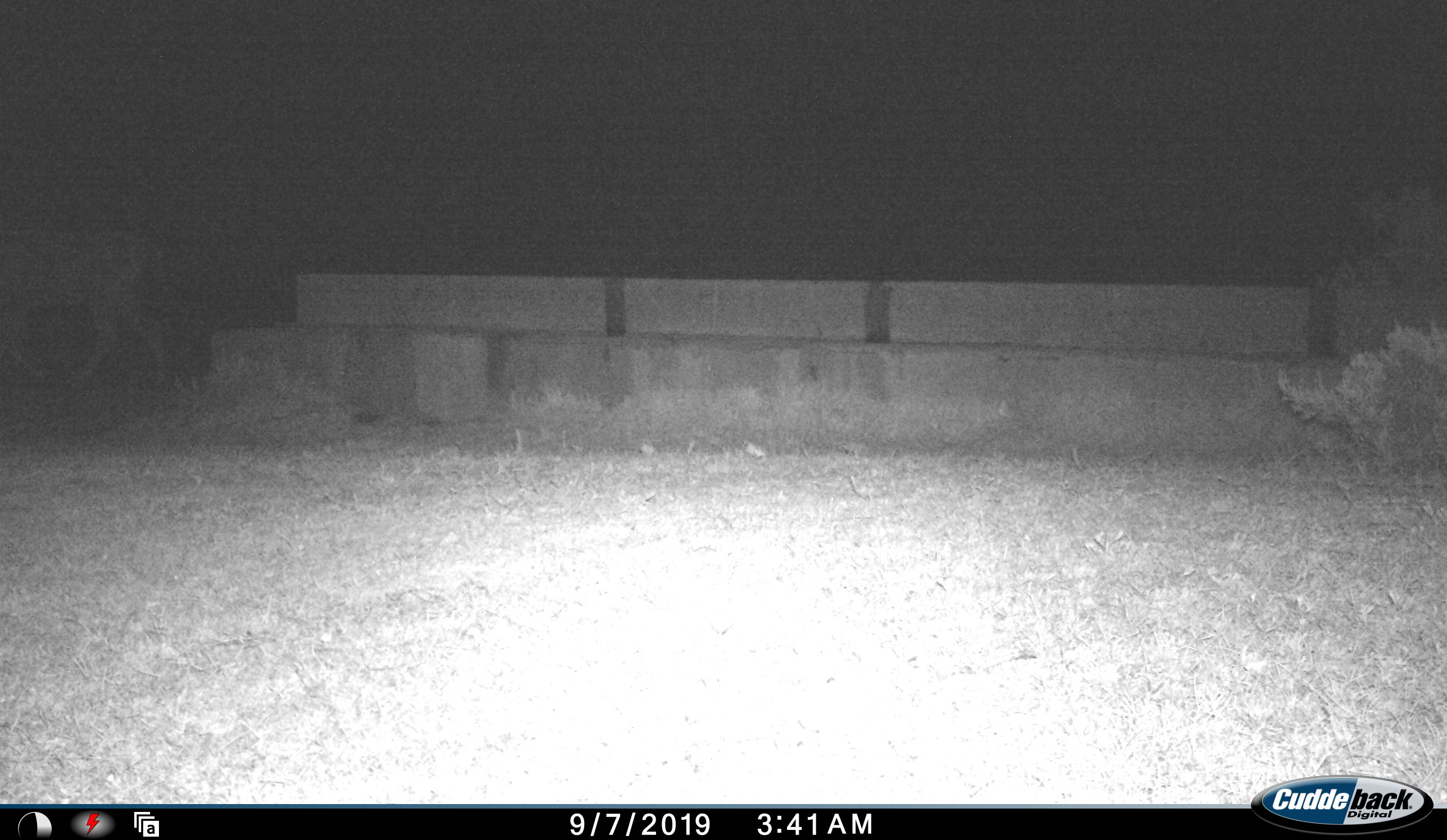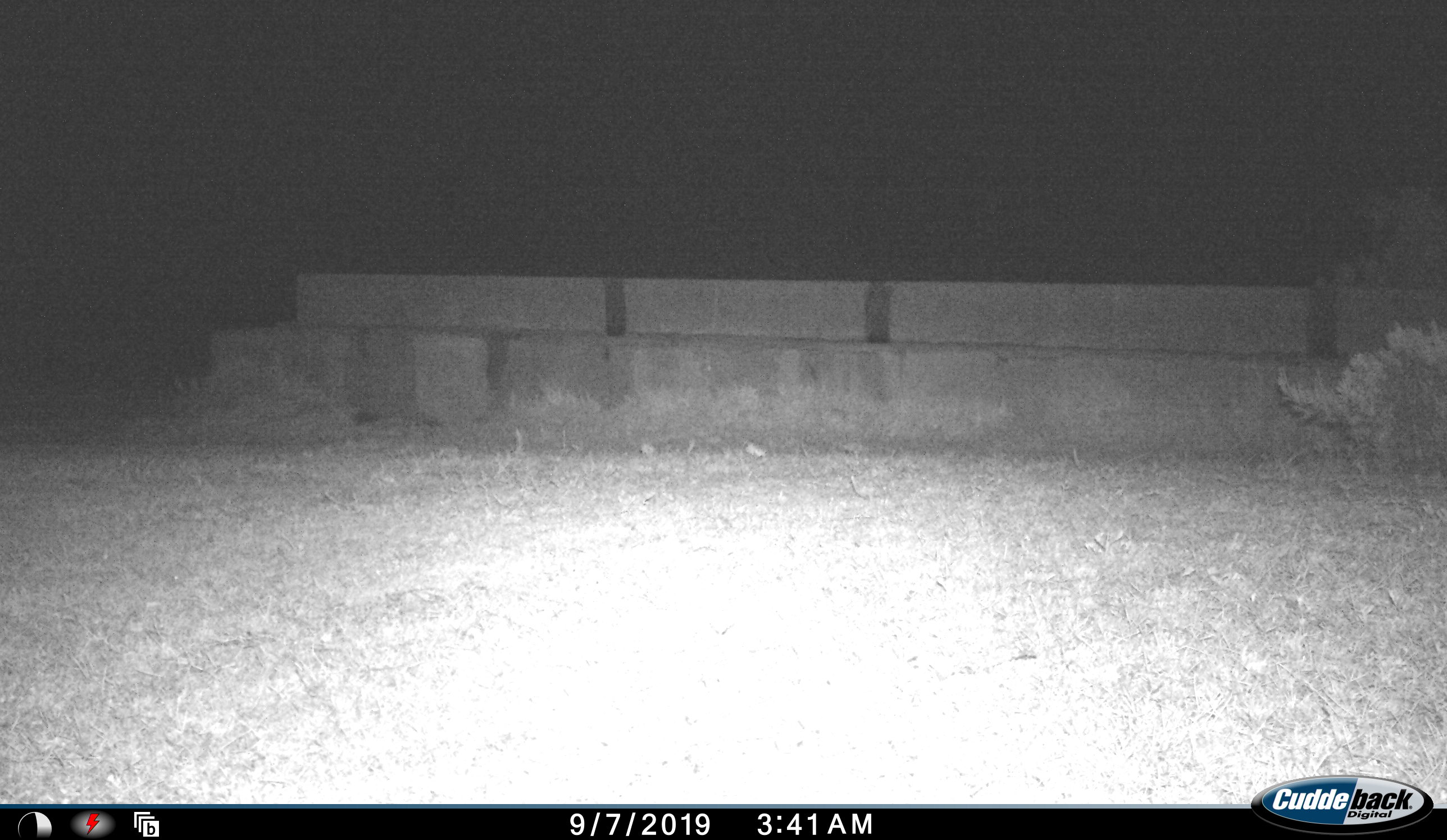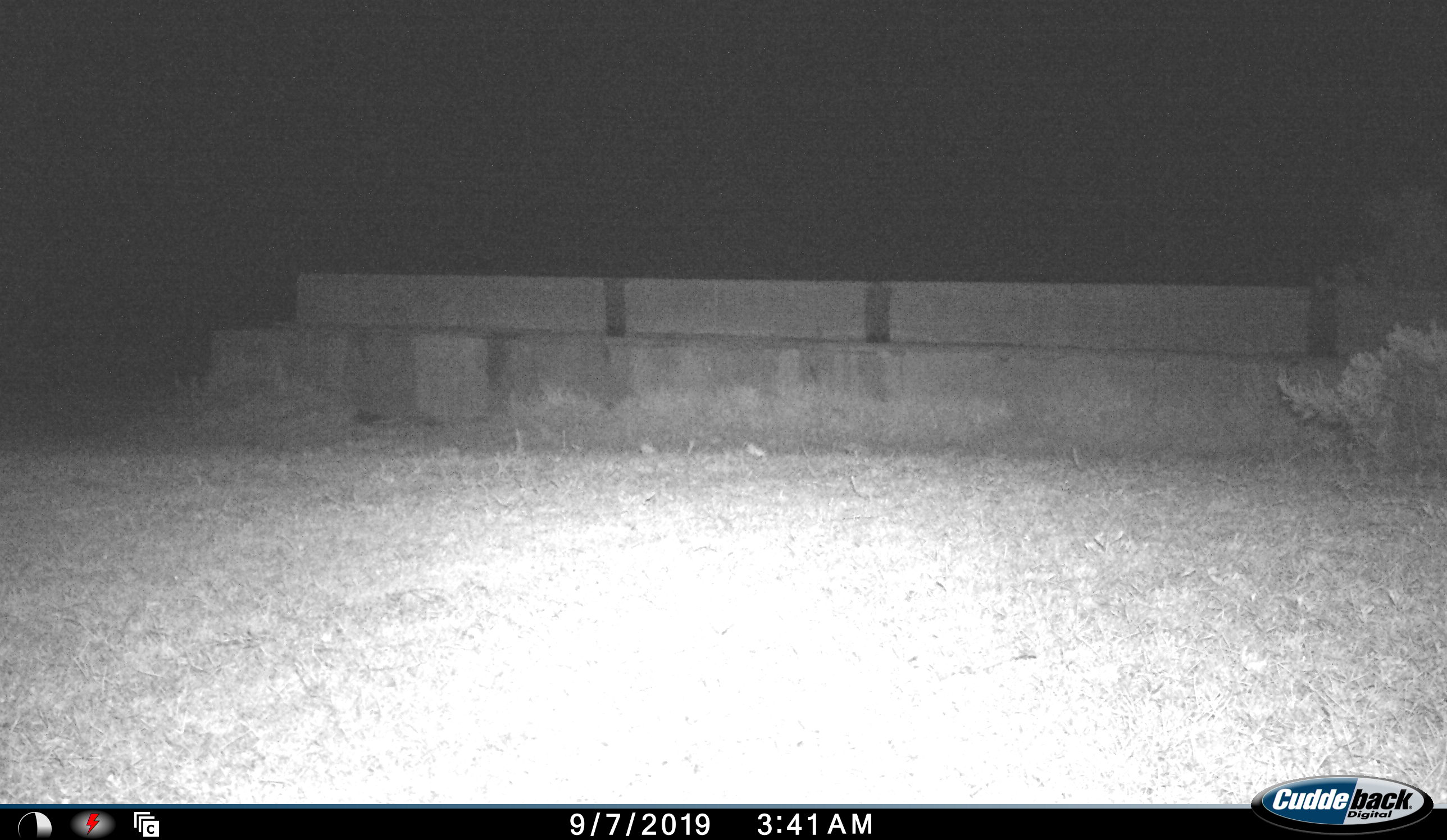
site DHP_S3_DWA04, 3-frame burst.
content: unidentified animal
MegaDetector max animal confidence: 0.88